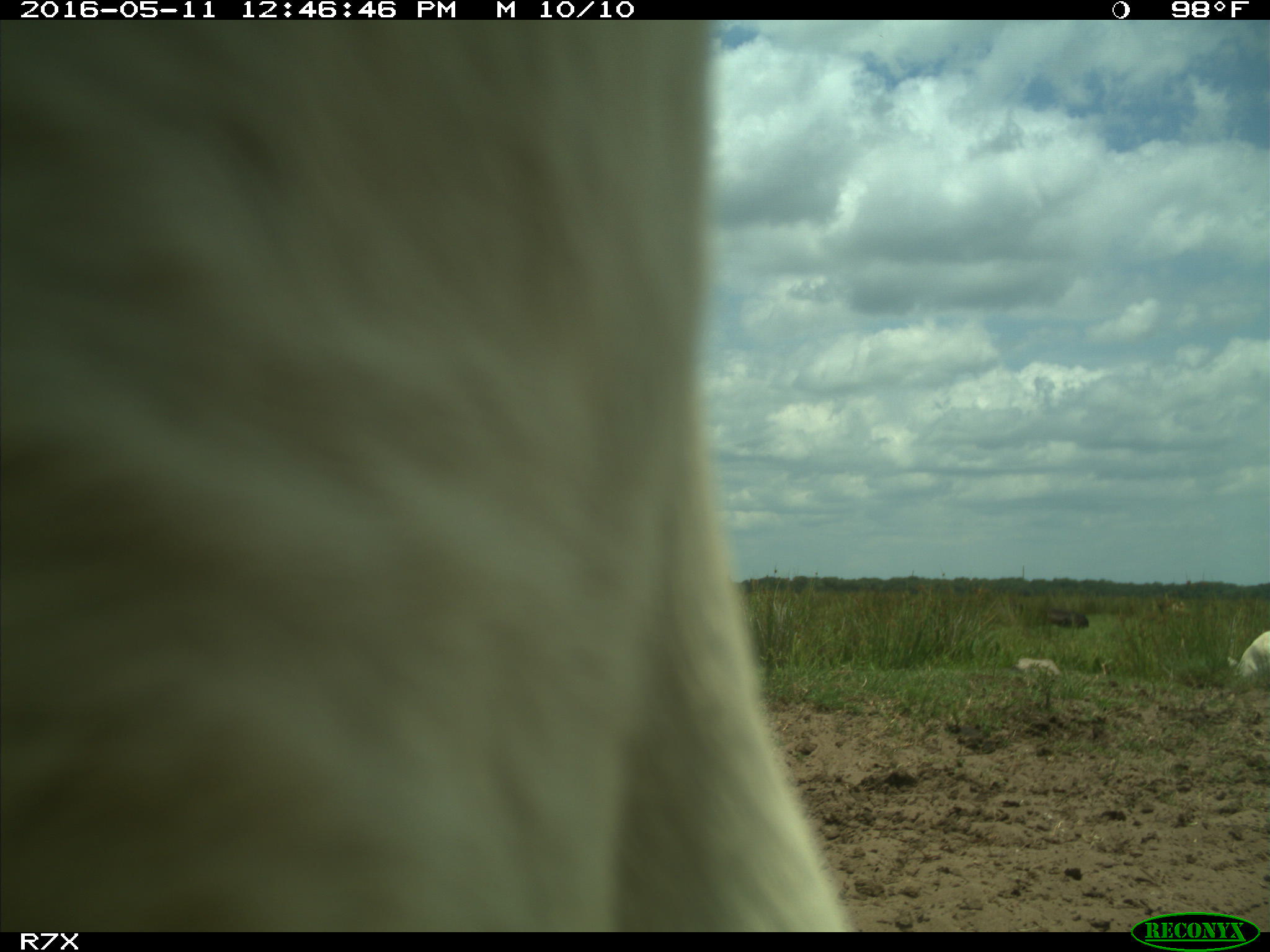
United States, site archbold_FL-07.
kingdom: Animalia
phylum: Chordata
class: Mammalia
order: Artiodactyla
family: Bovidae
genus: Bos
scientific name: Bos taurus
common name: domestic cow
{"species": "Bos taurus (domestic cow)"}